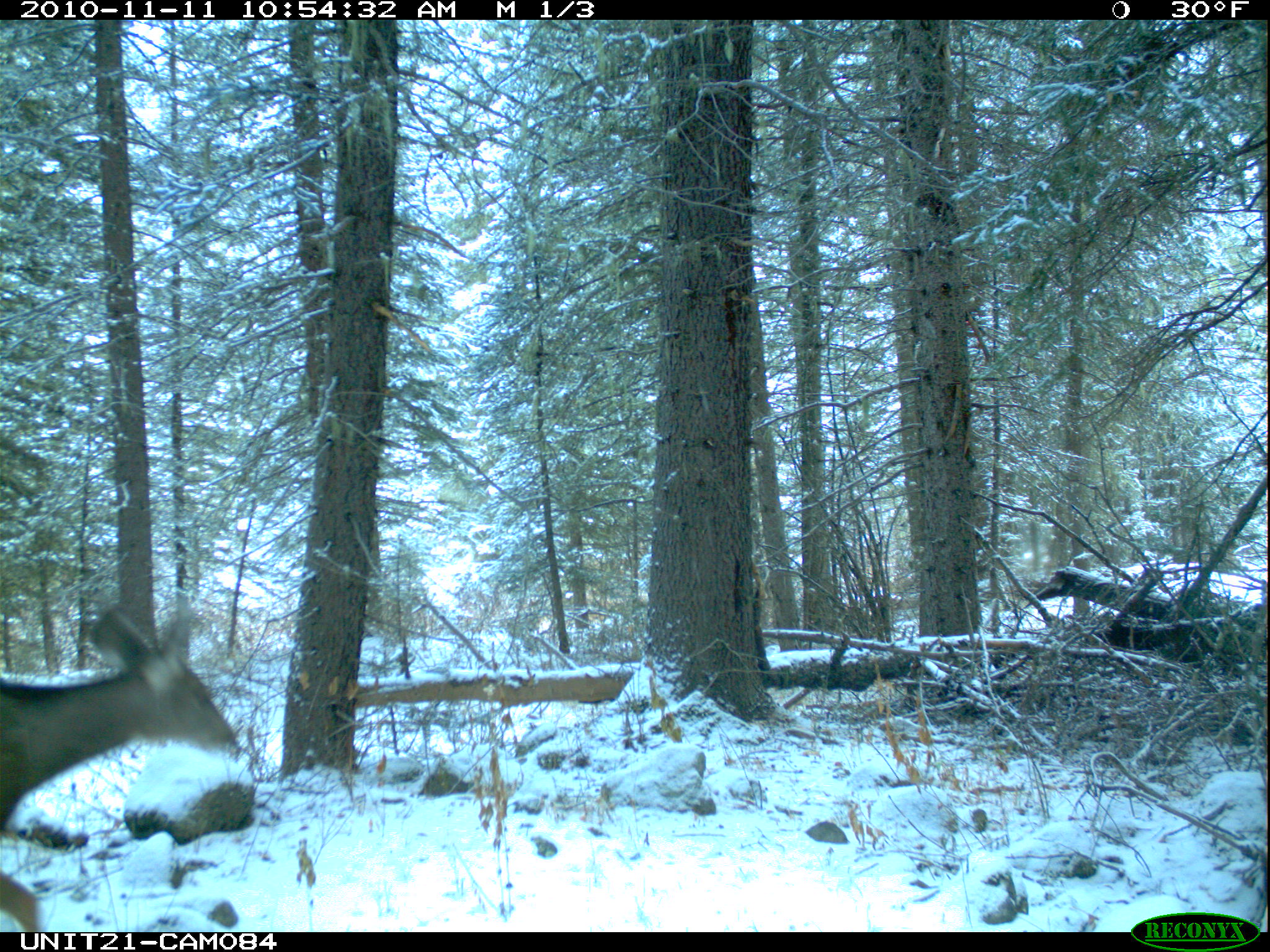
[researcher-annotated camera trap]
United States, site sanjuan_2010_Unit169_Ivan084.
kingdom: Animalia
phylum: Chordata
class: Mammalia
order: Artiodactyla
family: Cervidae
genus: Odocoileus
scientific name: Odocoileus hemionus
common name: mule deer